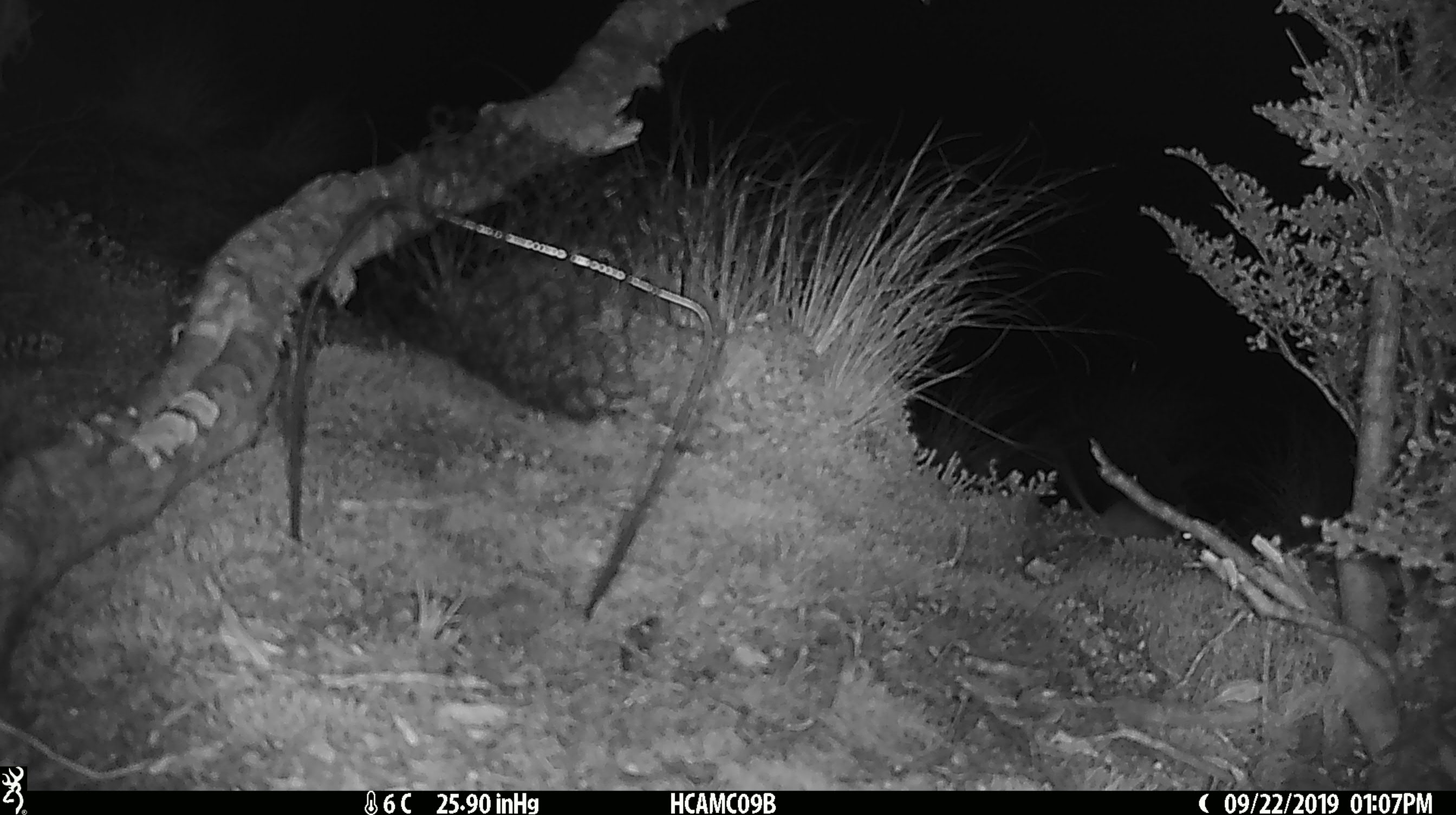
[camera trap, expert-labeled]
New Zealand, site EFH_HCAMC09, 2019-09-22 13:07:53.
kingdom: Animalia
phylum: Chordata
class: Mammalia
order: Rodentia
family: Muridae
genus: Mus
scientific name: Mus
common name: mouse